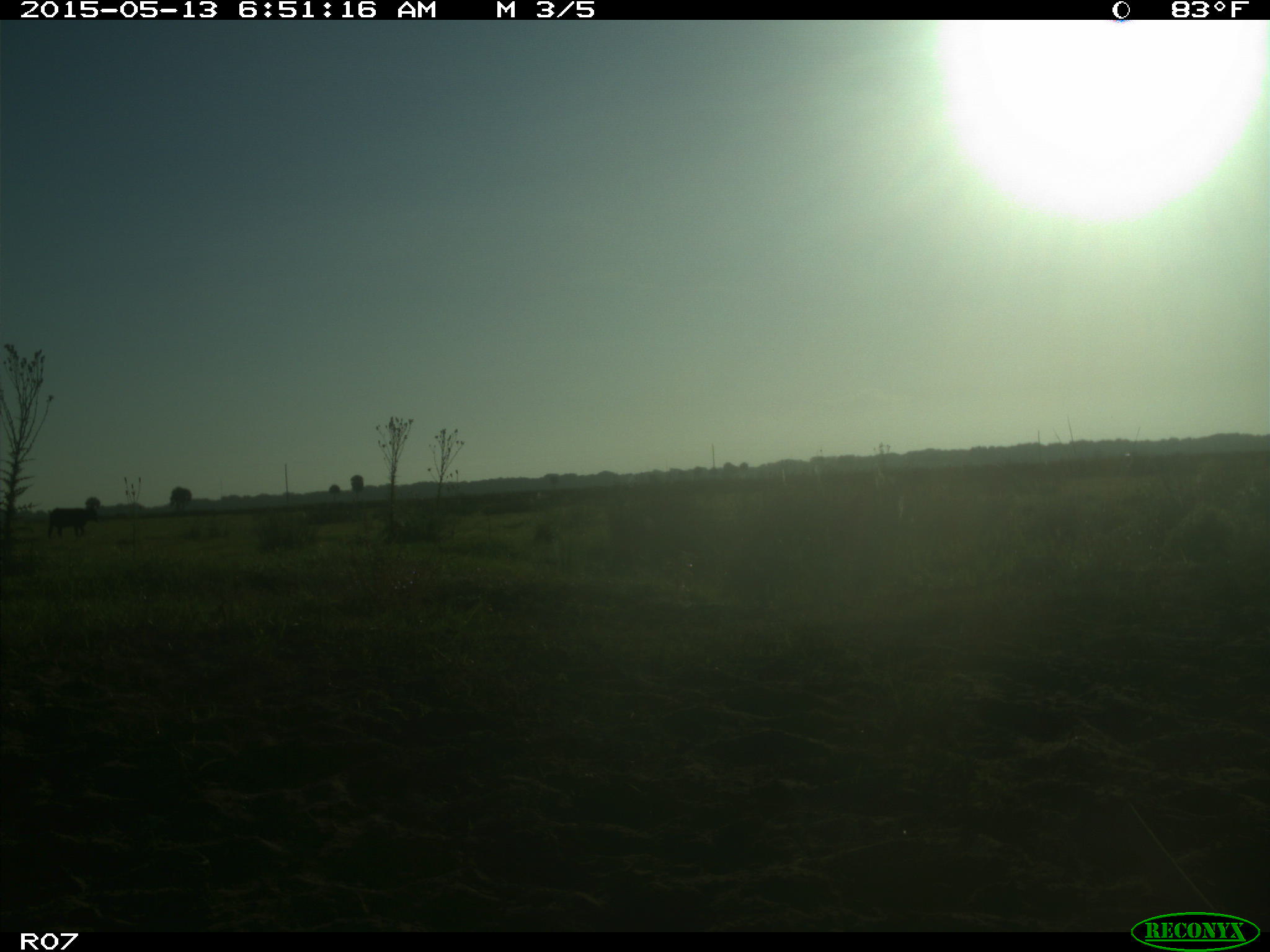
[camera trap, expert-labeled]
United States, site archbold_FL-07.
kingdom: Animalia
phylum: Chordata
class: Mammalia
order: Artiodactyla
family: Bovidae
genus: Bos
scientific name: Bos taurus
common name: domestic cow